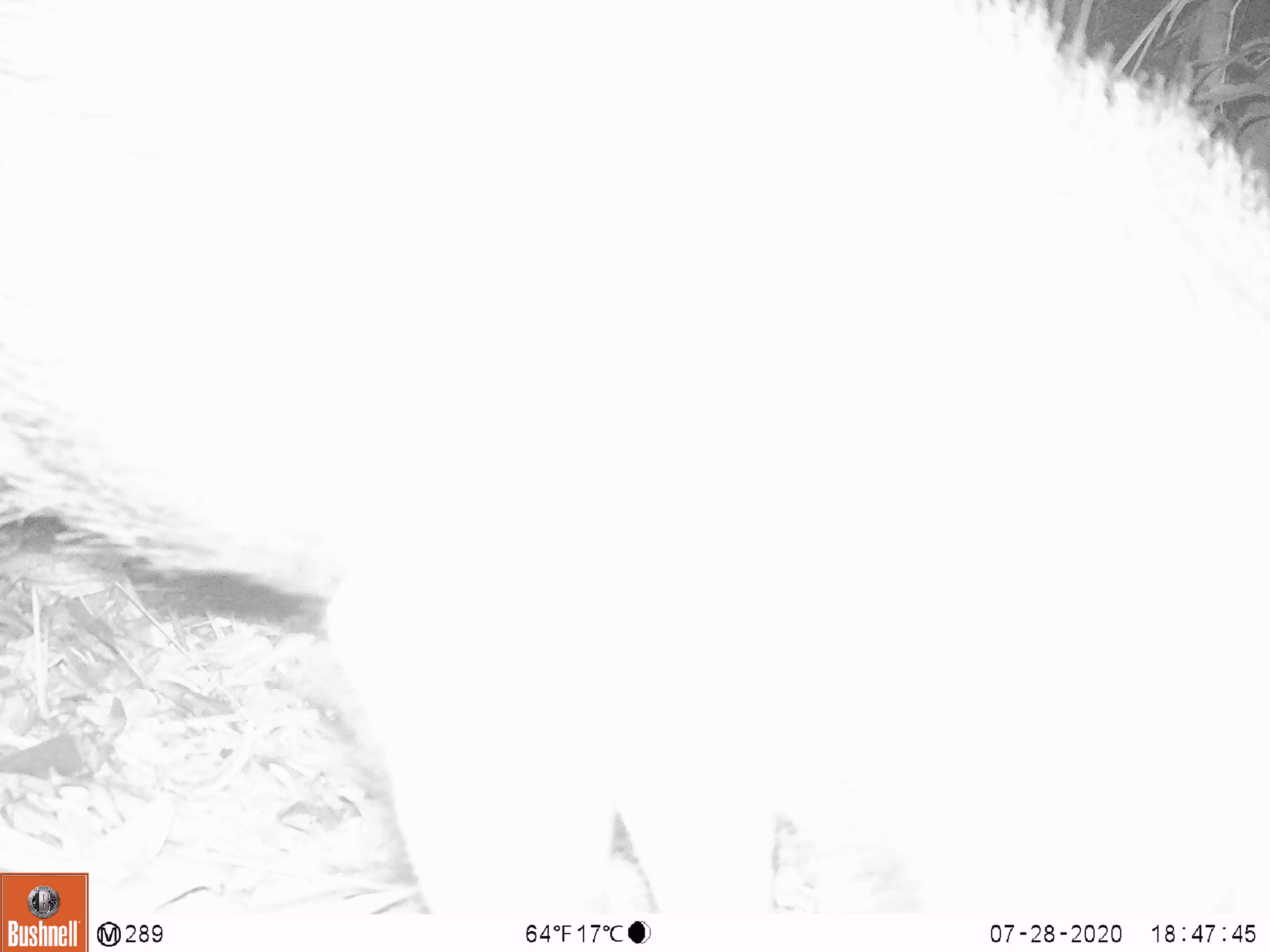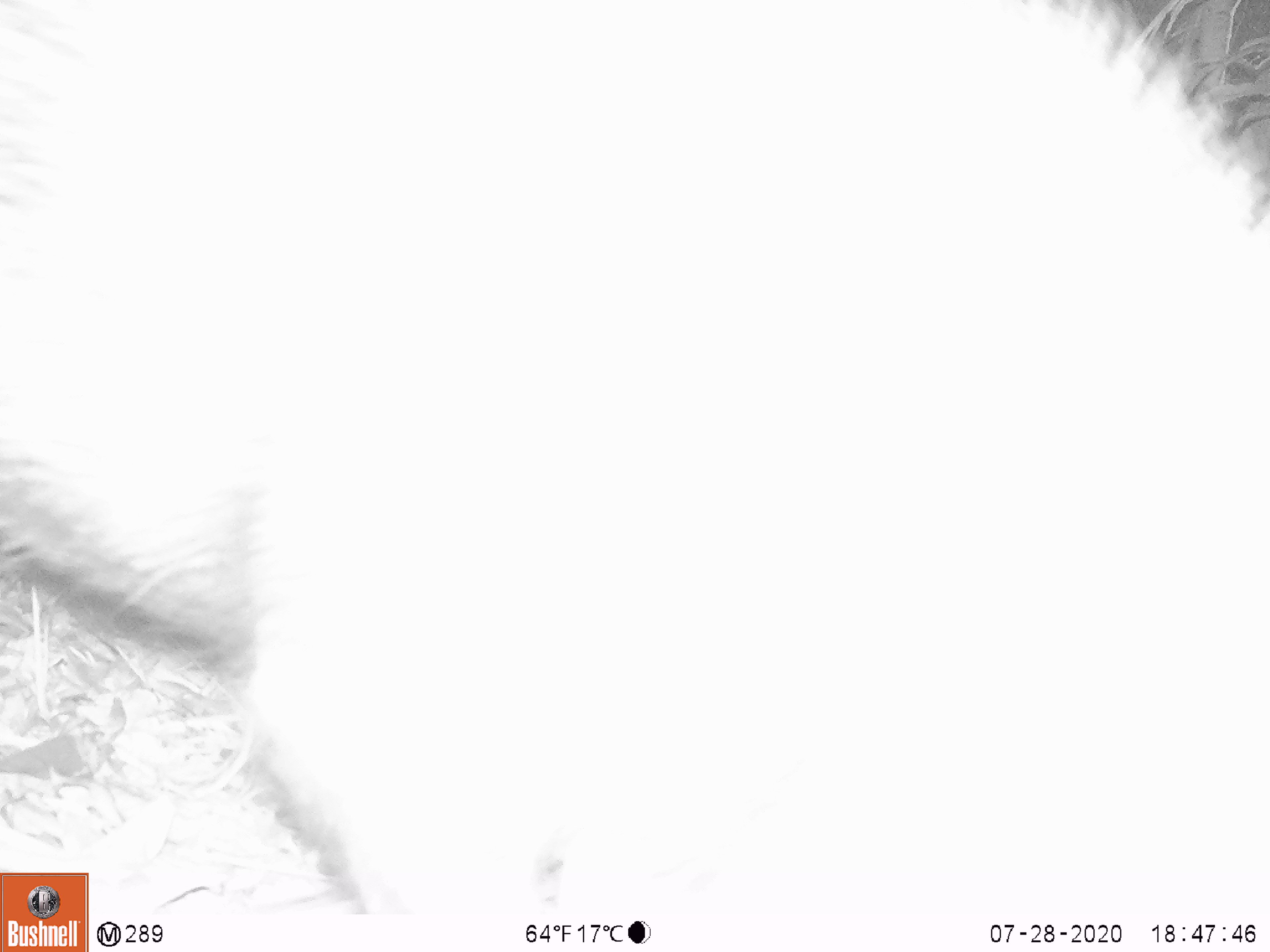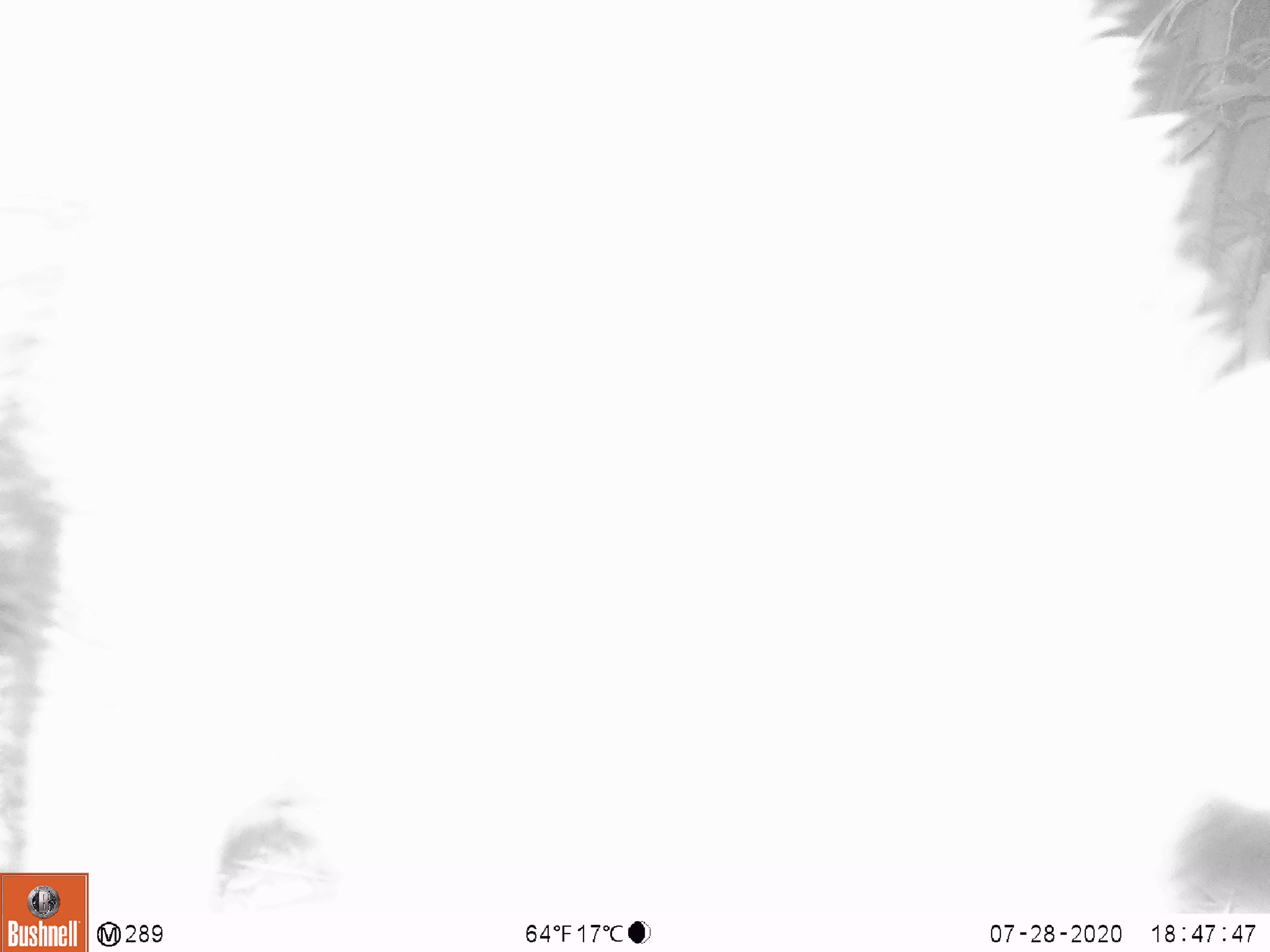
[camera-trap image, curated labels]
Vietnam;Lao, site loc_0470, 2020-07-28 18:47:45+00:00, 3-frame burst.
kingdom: Animalia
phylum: Chordata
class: Mammalia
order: Artiodactyla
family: Suidae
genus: Sus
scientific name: Sus scrofa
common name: eurasian wild pig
Eurasian wild pig (Sus scrofa). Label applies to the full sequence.